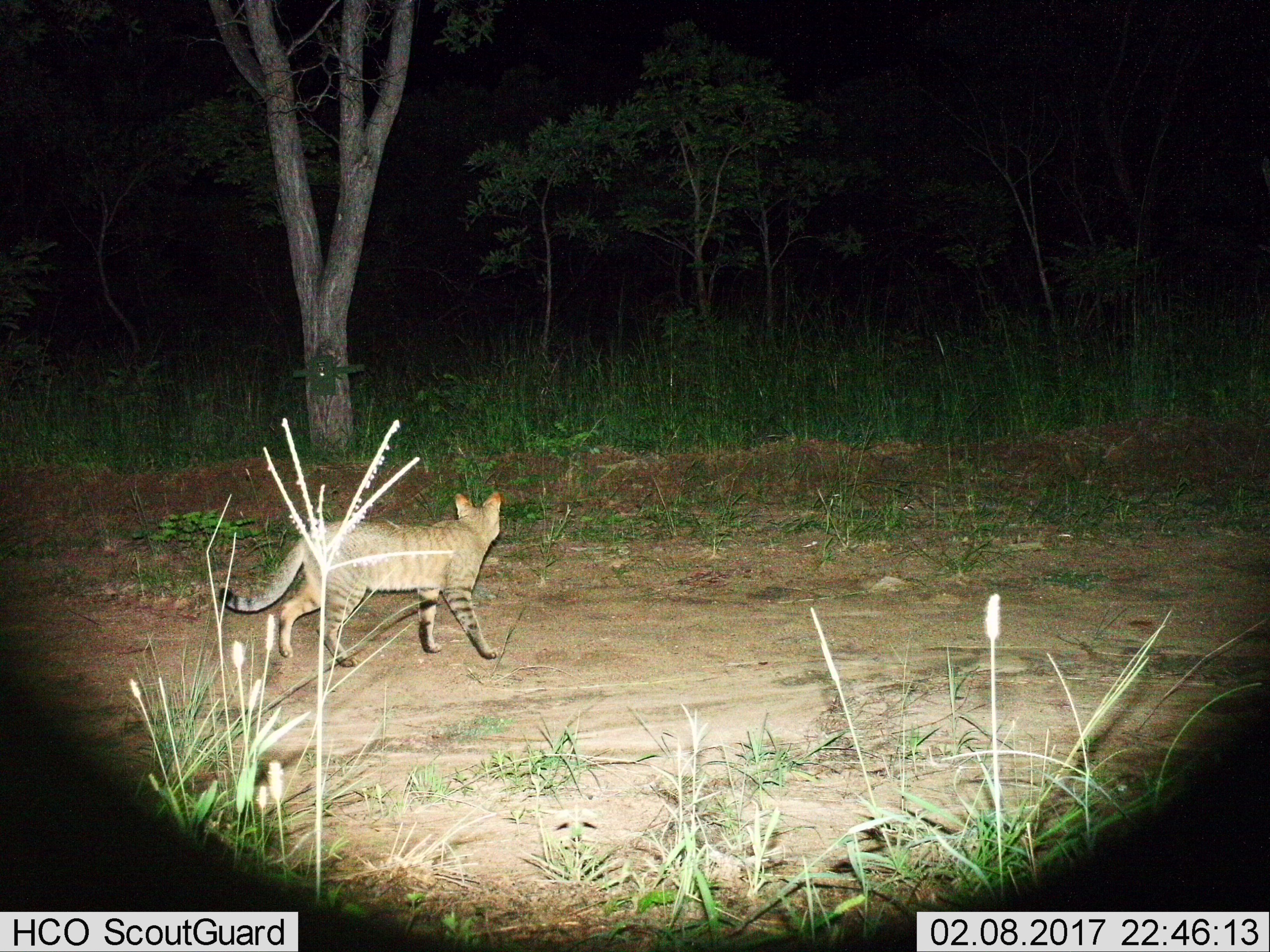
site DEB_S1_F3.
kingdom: Animalia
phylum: Chordata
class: Mammalia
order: Carnivora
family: Felidae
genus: Felis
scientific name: Felis lybica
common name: african wild cat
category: africanwildcat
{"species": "africanwildcat (african wild cat) (Felis lybica)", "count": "1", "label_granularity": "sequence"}